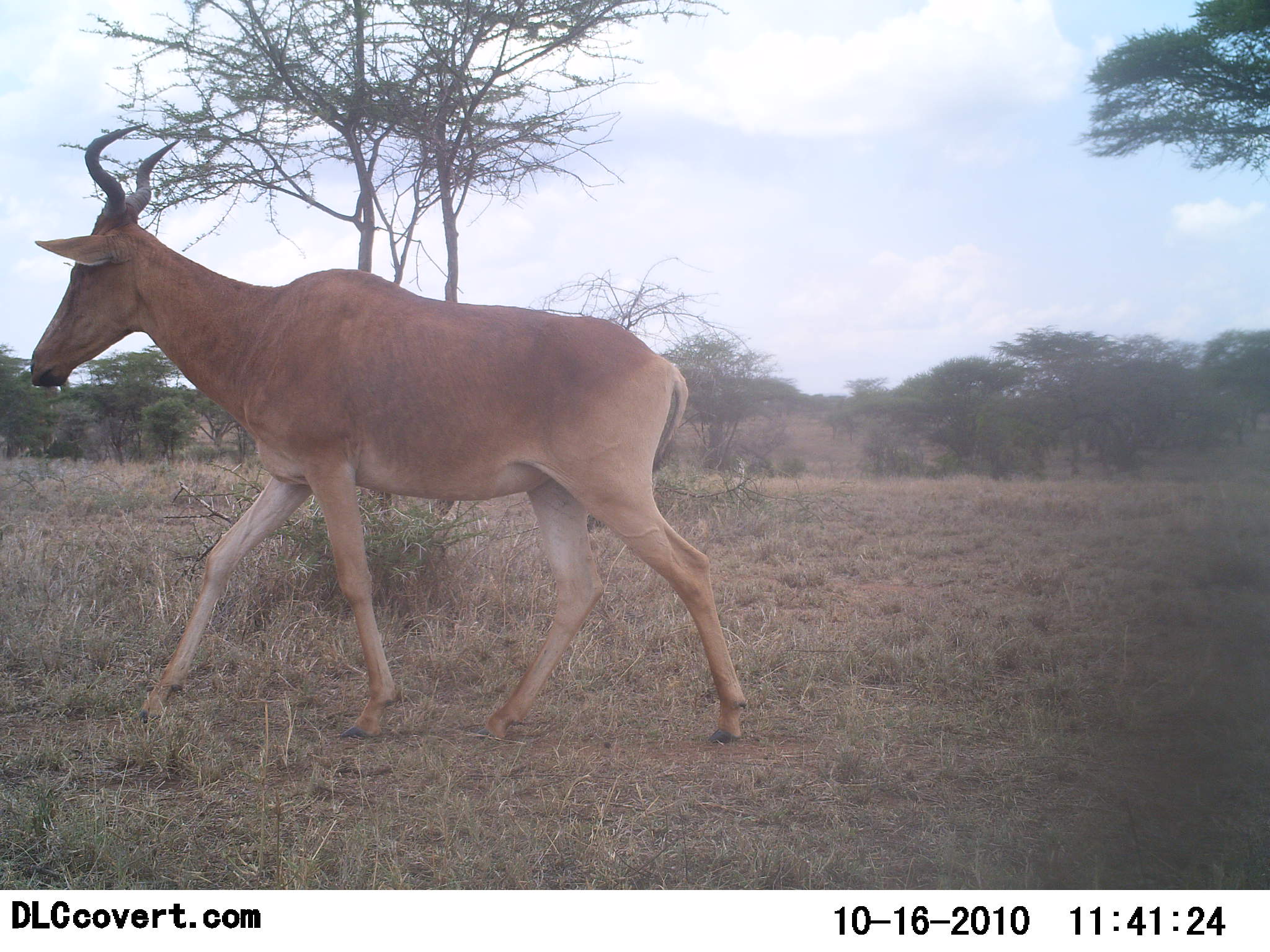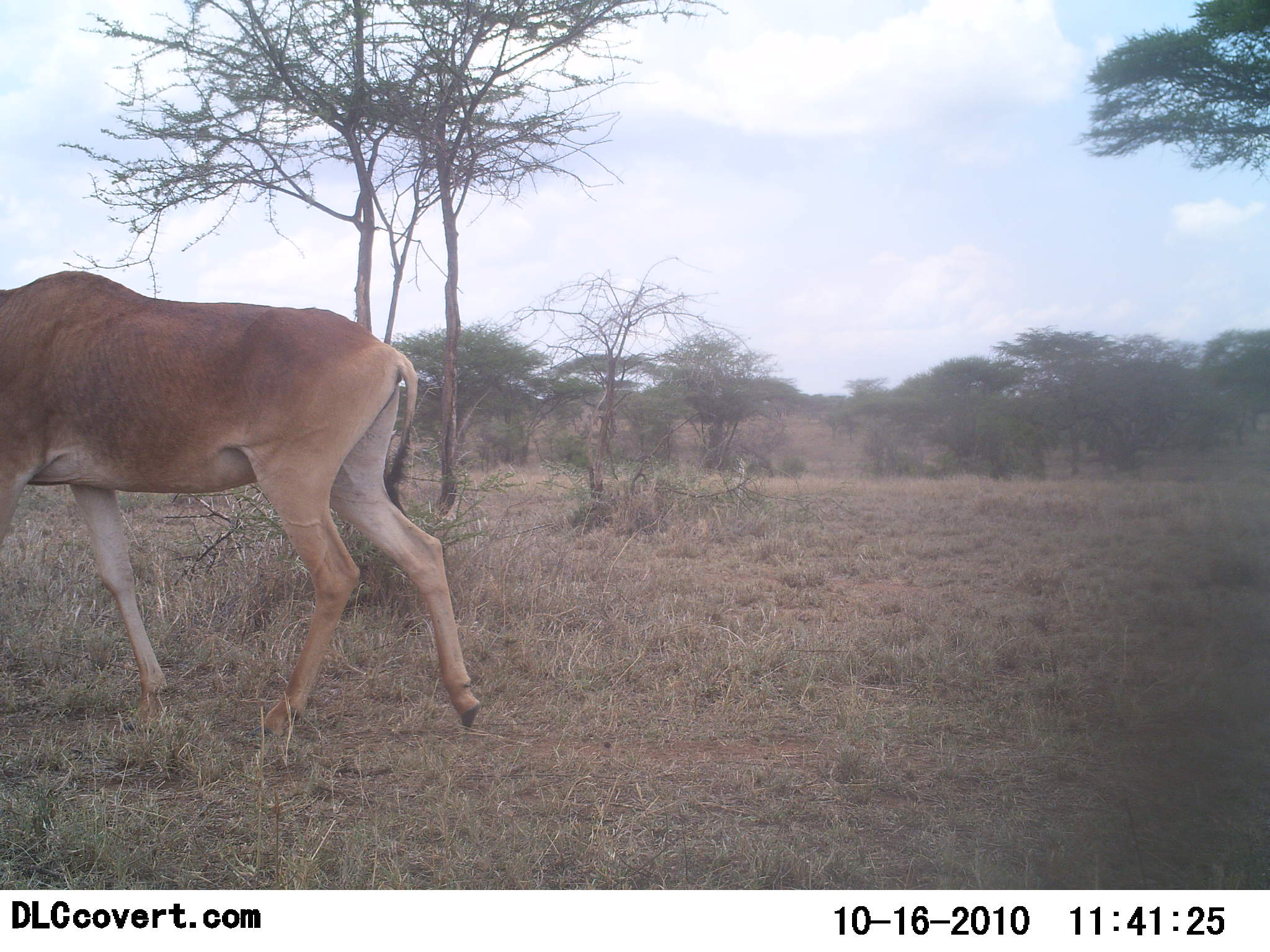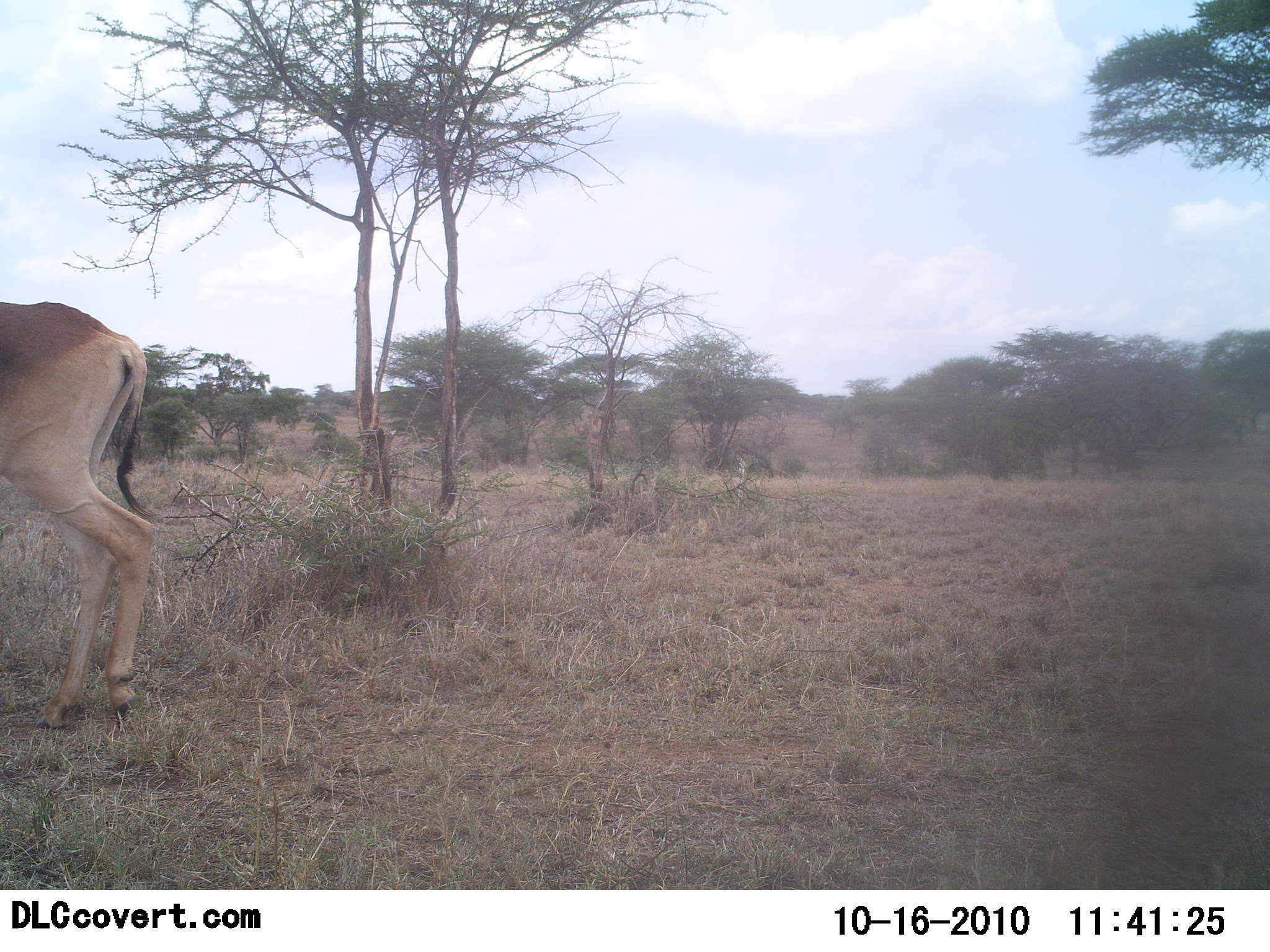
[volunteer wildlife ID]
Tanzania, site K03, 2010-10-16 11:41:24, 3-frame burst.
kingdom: Animalia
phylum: Chordata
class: Mammalia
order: Artiodactyla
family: Bovidae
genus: Alcelaphus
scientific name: Alcelaphus buselaphus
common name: hartebeest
Hartebeest (Alcelaphus buselaphus), count 1. Behavior (volunteer vote fractions): standing 0%, resting 0%, moving 100%, interacting 0%. Young present (vote fraction): 0%. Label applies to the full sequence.